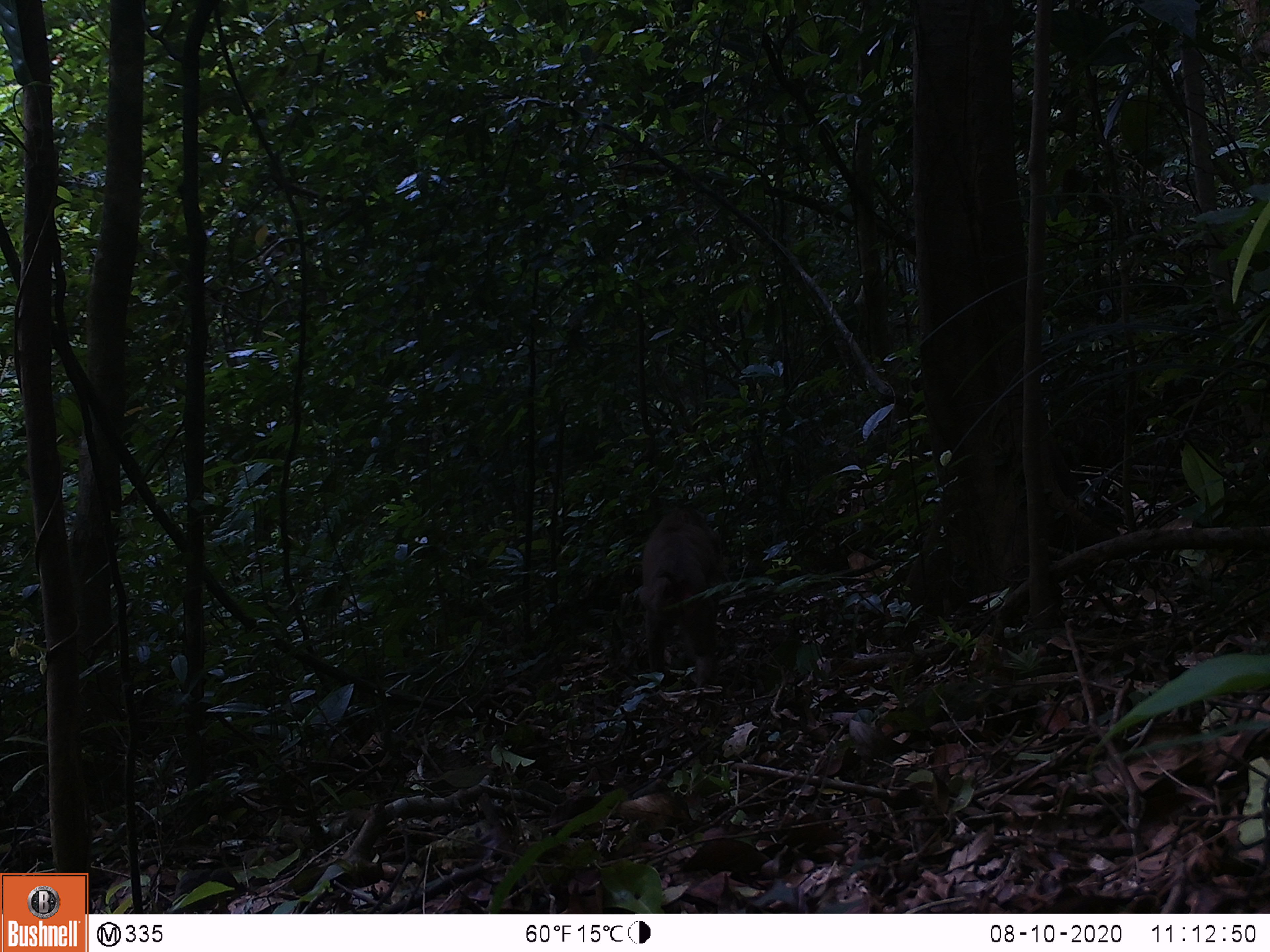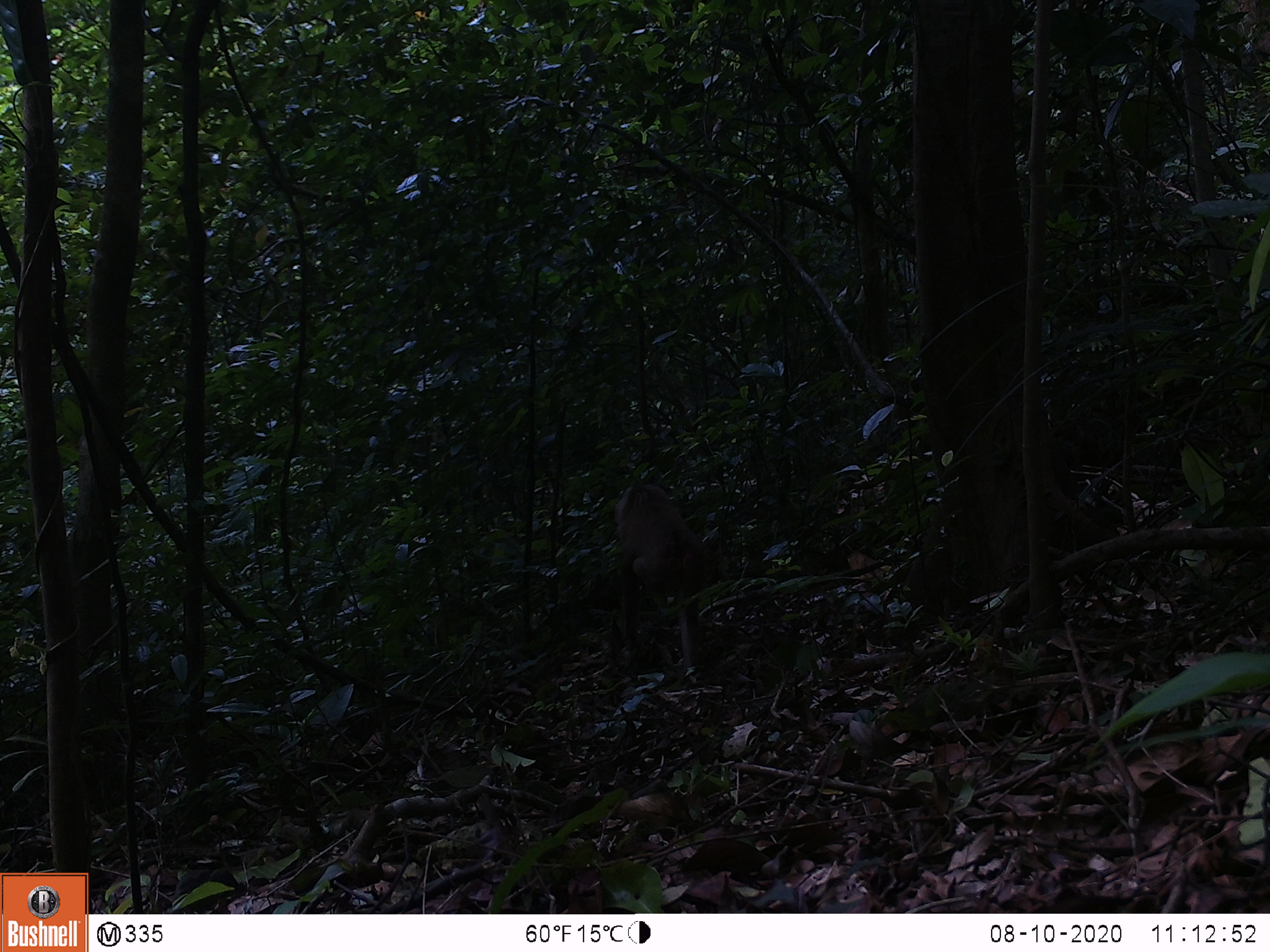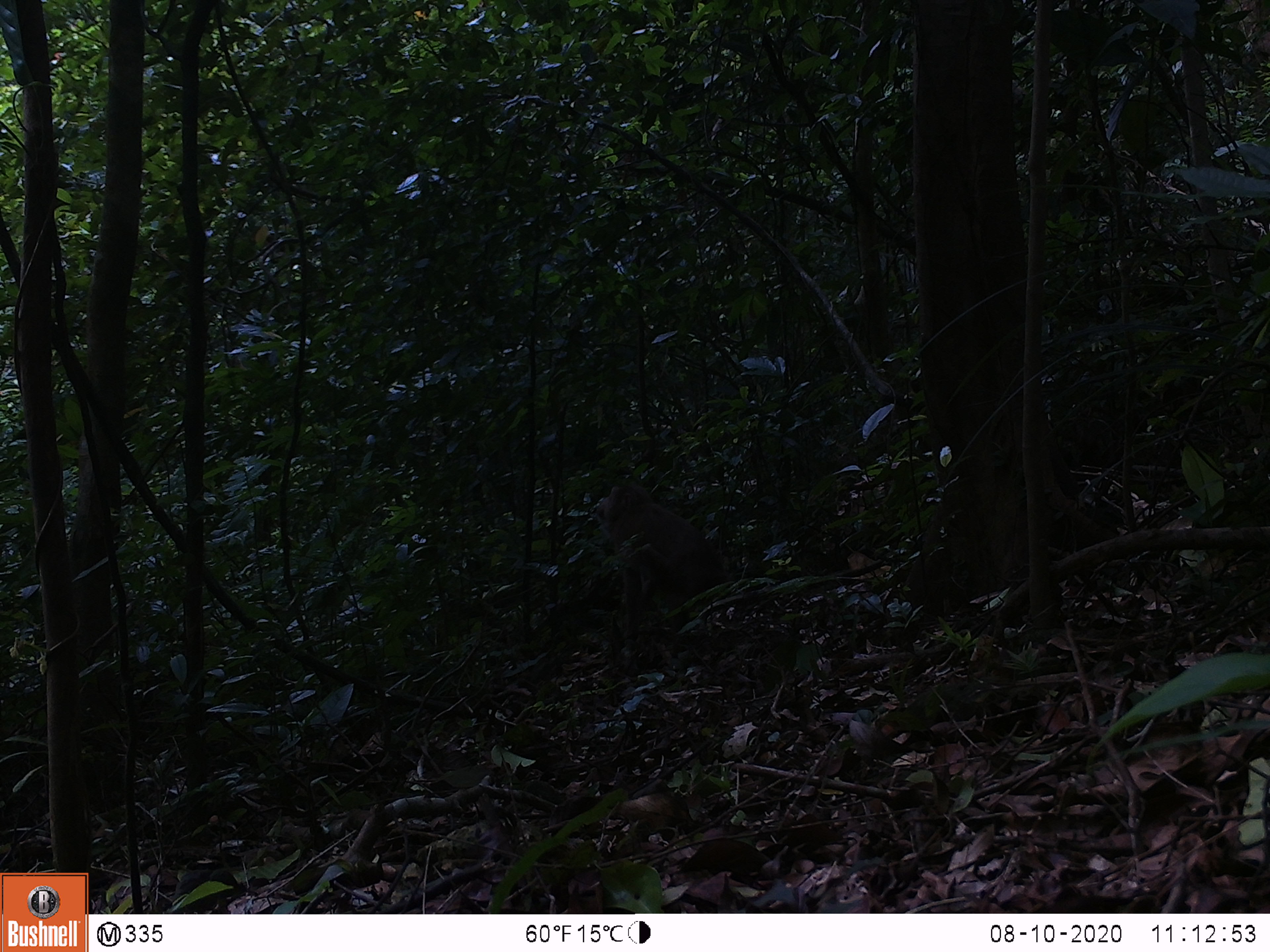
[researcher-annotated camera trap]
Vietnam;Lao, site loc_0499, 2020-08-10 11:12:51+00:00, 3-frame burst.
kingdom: Animalia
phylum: Chordata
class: Mammalia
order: Primates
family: Cercopithecidae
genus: Macaca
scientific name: Macaca nemestrina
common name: pig-tailed macaque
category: pig tailed macaque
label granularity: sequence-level